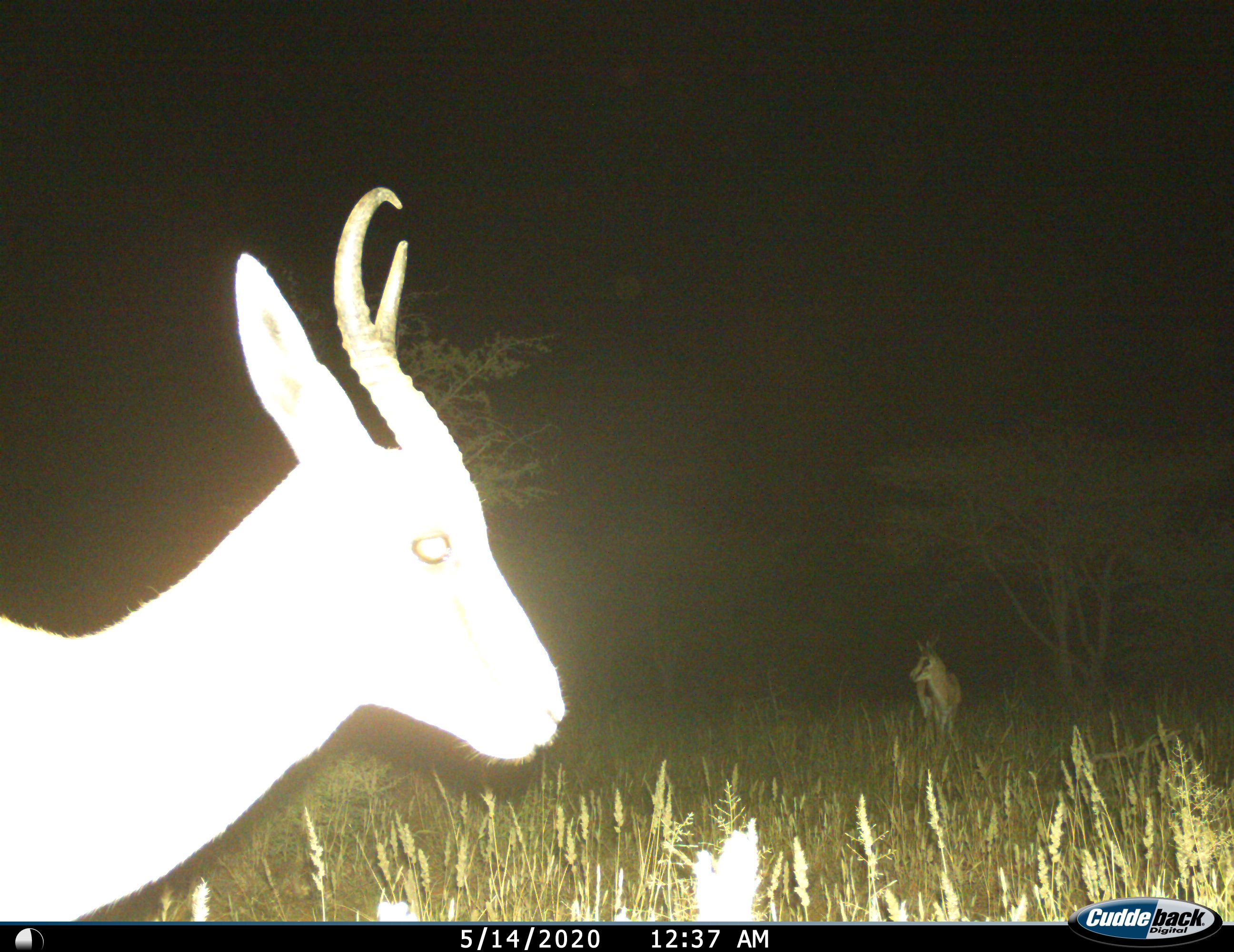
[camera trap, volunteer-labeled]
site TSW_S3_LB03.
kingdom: Animalia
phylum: Chordata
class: Mammalia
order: Artiodactyla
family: Bovidae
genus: Antidorcas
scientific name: Antidorcas marsupialis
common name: springbok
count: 2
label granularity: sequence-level